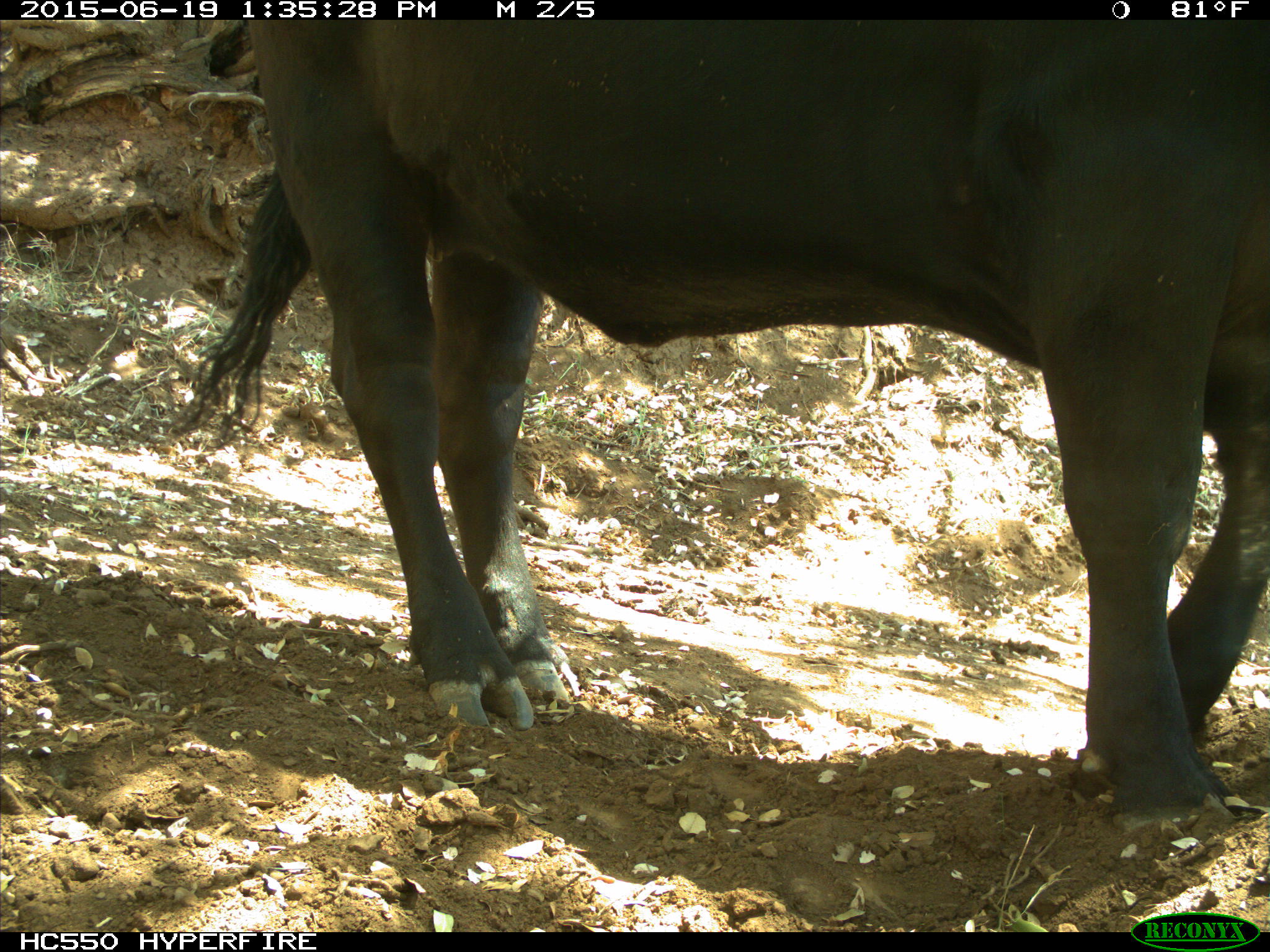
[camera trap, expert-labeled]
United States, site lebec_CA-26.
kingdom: Animalia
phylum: Chordata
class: Mammalia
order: Artiodactyla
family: Bovidae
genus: Bos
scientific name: Bos taurus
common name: domestic cow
Bos taurus (domestic cow).